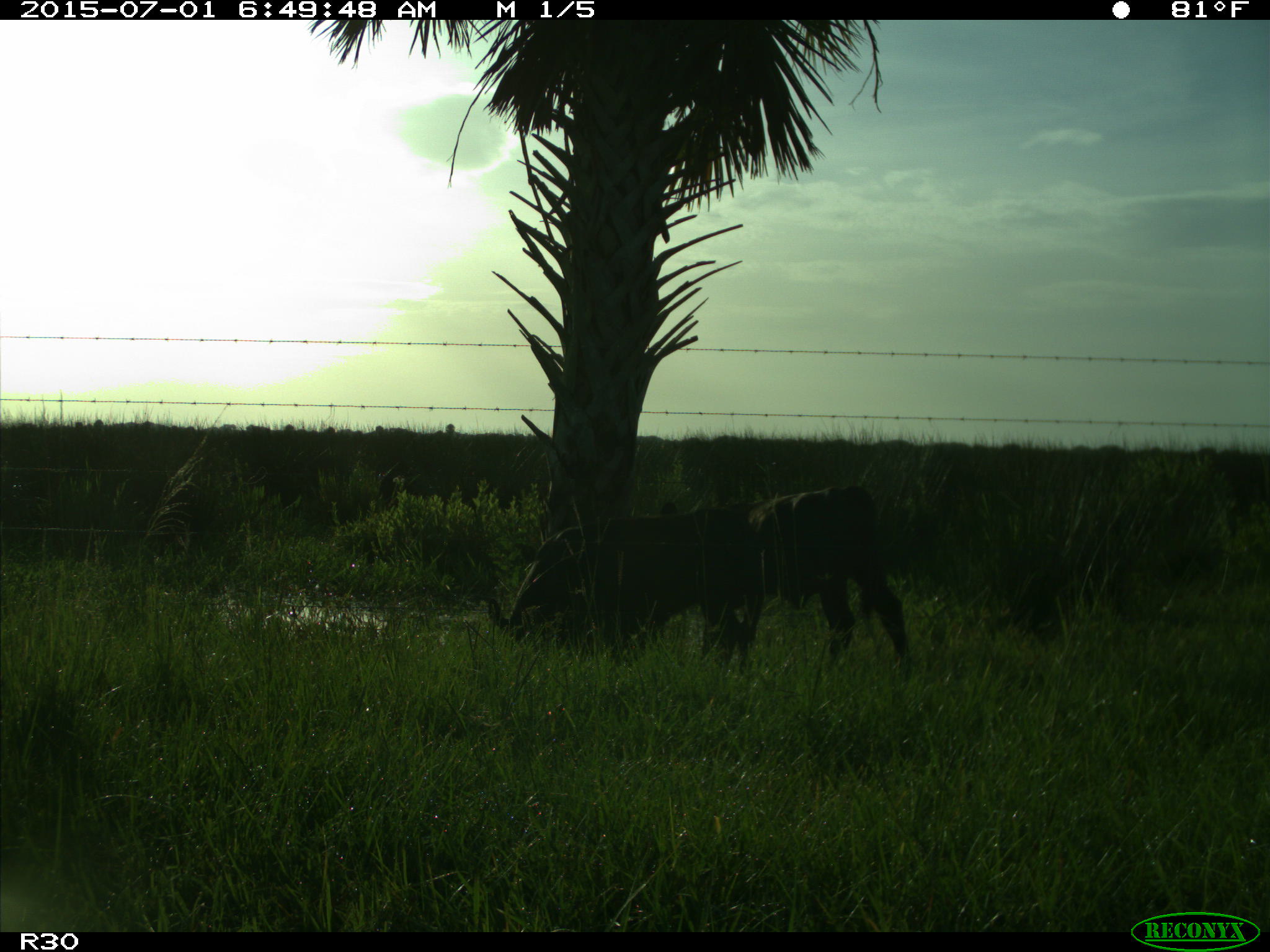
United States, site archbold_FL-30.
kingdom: Animalia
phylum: Chordata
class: Mammalia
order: Artiodactyla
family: Bovidae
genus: Bos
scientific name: Bos taurus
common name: domestic cow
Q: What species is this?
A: Bos taurus (domestic cow).